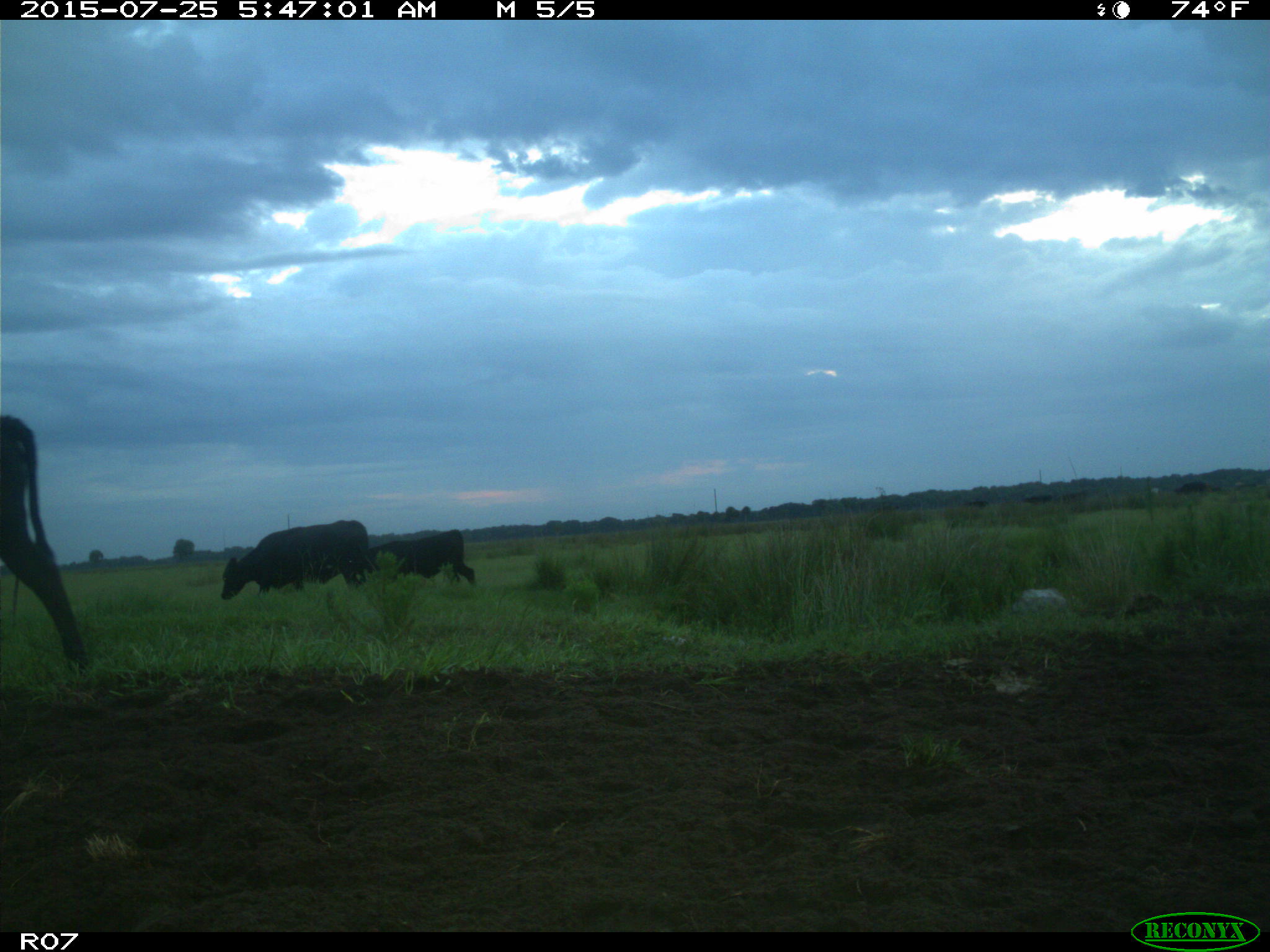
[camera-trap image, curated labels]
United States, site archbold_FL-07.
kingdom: Animalia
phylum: Chordata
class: Mammalia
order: Artiodactyla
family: Bovidae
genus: Bos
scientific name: Bos taurus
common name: domestic cow